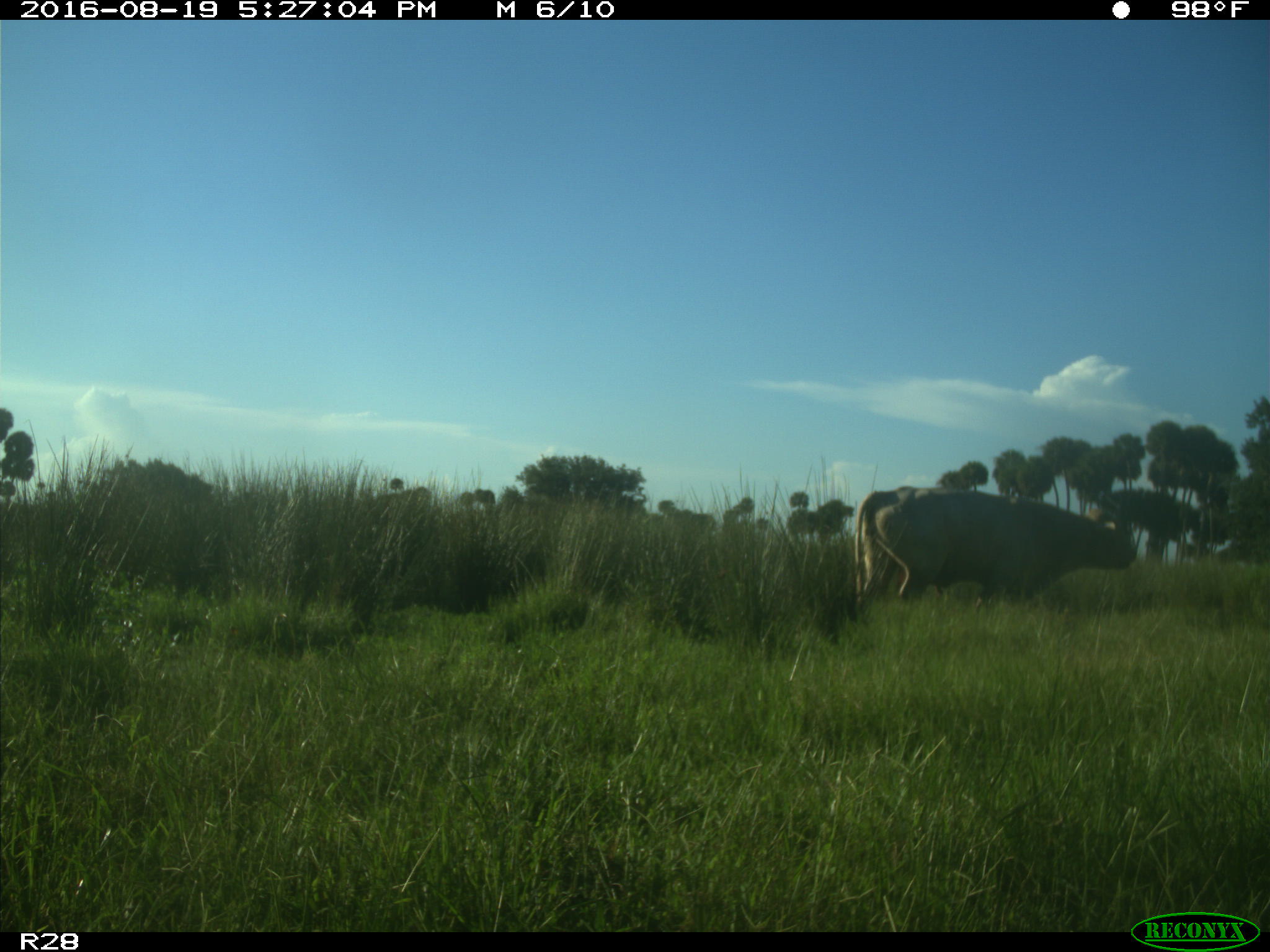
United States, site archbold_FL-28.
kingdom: Animalia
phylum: Chordata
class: Mammalia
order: Artiodactyla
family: Bovidae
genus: Bos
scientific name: Bos taurus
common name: domestic cow